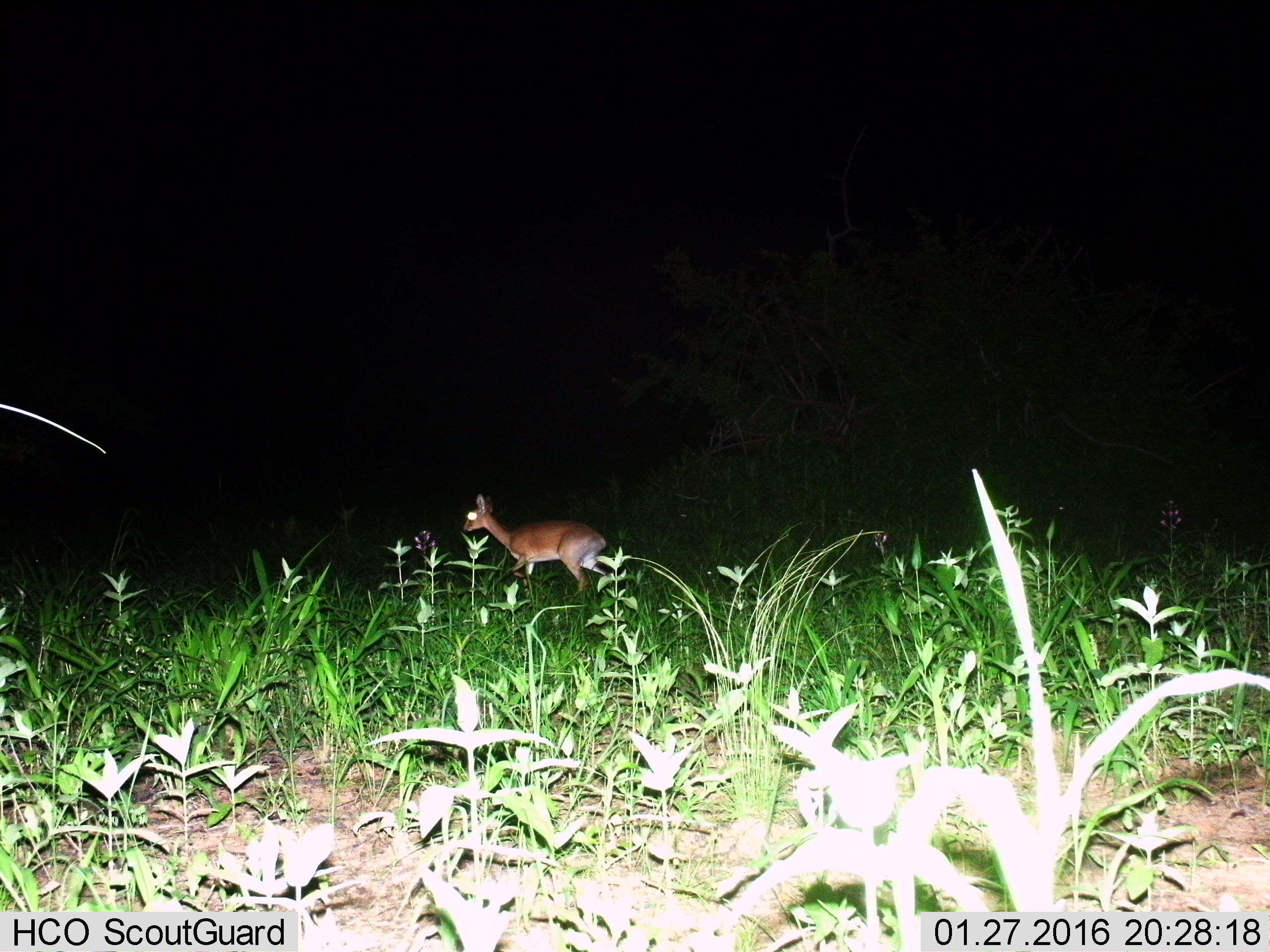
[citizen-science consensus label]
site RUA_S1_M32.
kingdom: Animalia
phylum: Chordata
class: Mammalia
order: Artiodactyla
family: Bovidae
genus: Madoqua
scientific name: Madoqua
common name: dik-dik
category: dikdik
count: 1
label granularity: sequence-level